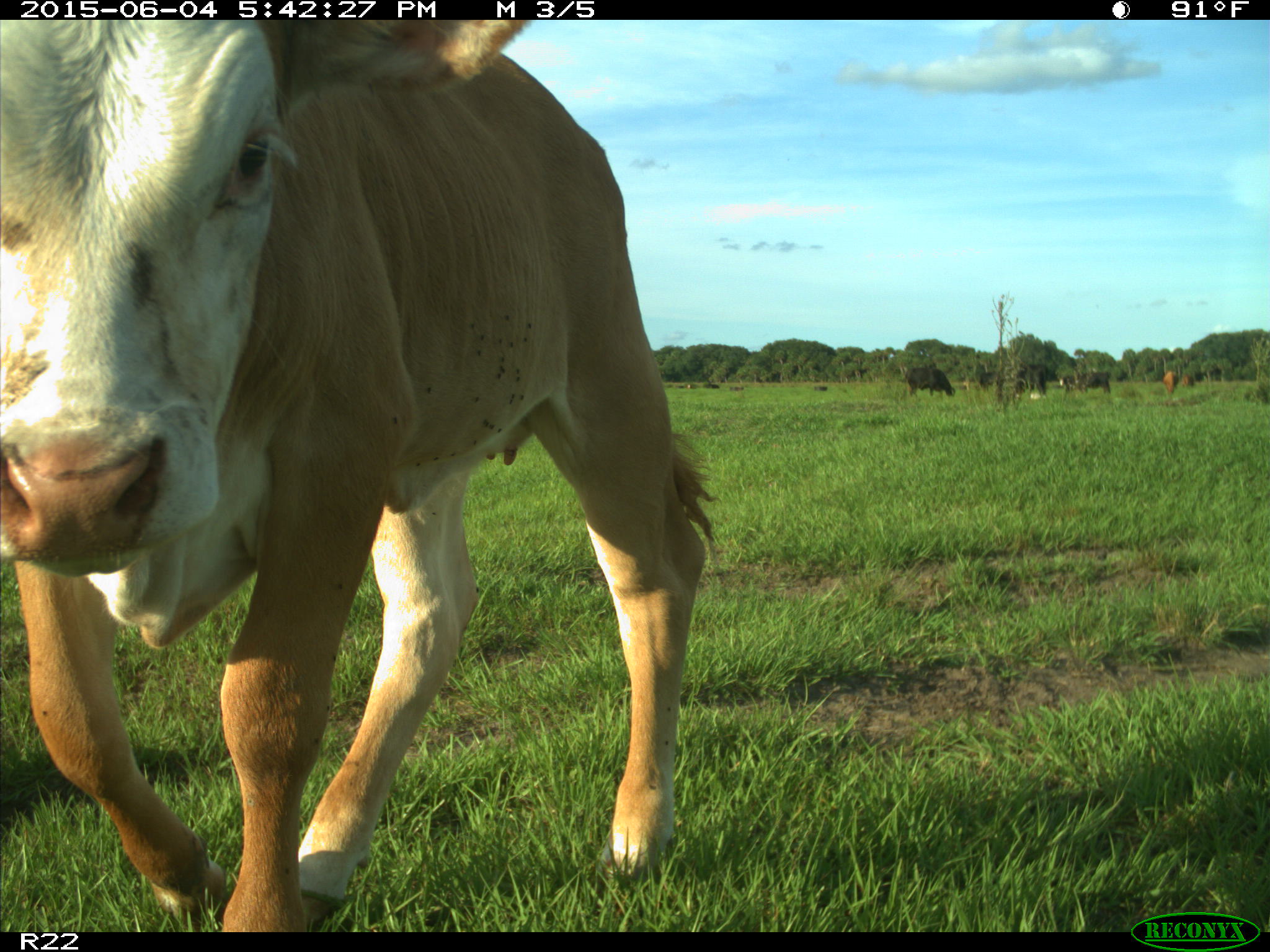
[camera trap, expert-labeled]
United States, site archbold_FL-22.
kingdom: Animalia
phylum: Chordata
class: Mammalia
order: Artiodactyla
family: Bovidae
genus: Bos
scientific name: Bos taurus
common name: domestic cow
Bos taurus (domestic cow).